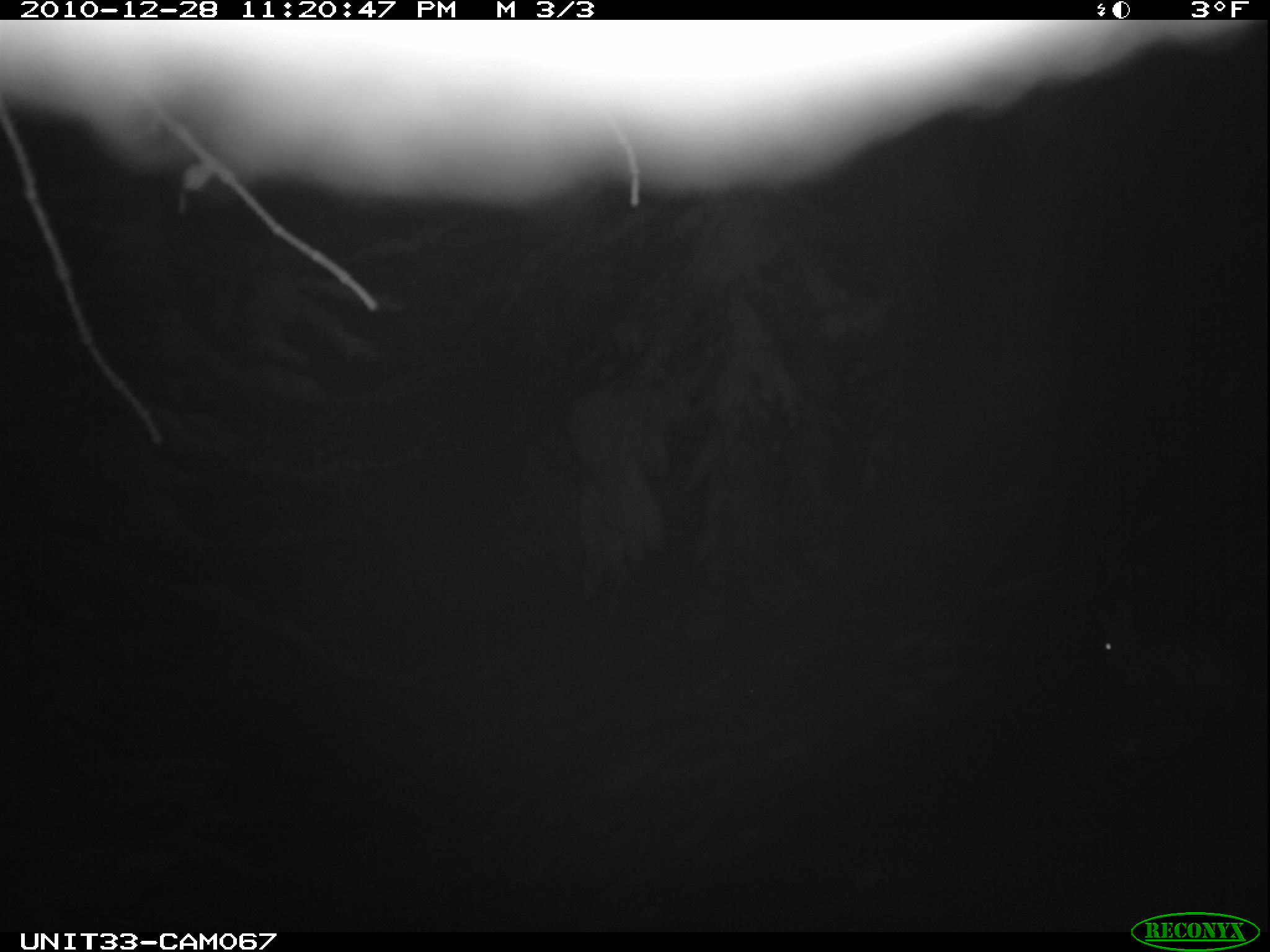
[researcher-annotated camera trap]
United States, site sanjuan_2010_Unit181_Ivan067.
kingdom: Animalia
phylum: Chordata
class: Mammalia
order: Lagomorpha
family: Leporidae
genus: Lepus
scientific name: Lepus americanus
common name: snowshoe hare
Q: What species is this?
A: Lepus americanus (snowshoe hare).